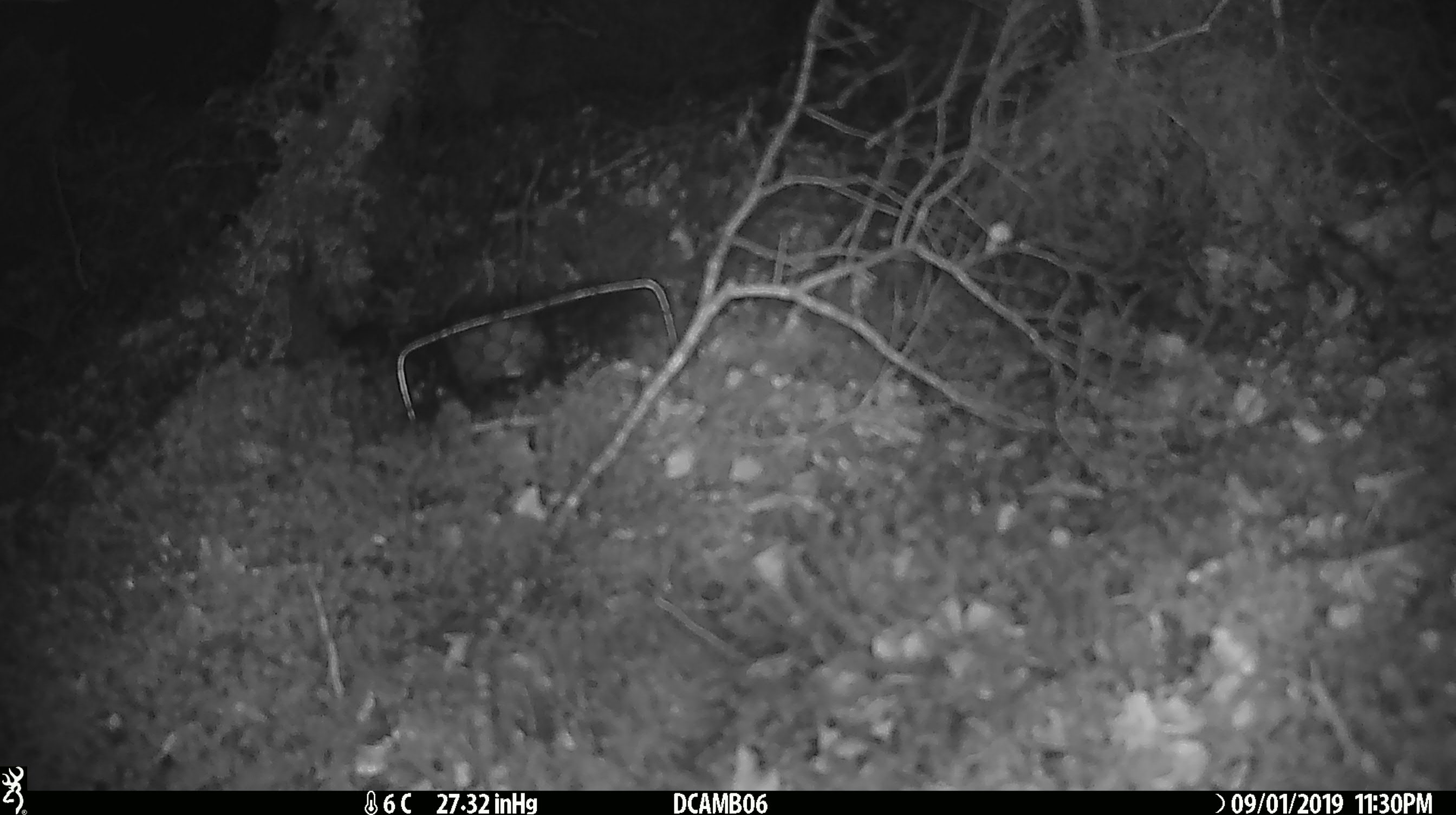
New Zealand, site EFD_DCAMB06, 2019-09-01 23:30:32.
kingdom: Animalia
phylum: Chordata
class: Mammalia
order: Rodentia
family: Muridae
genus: Mus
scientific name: Mus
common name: mouse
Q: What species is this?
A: Mouse (Mus).